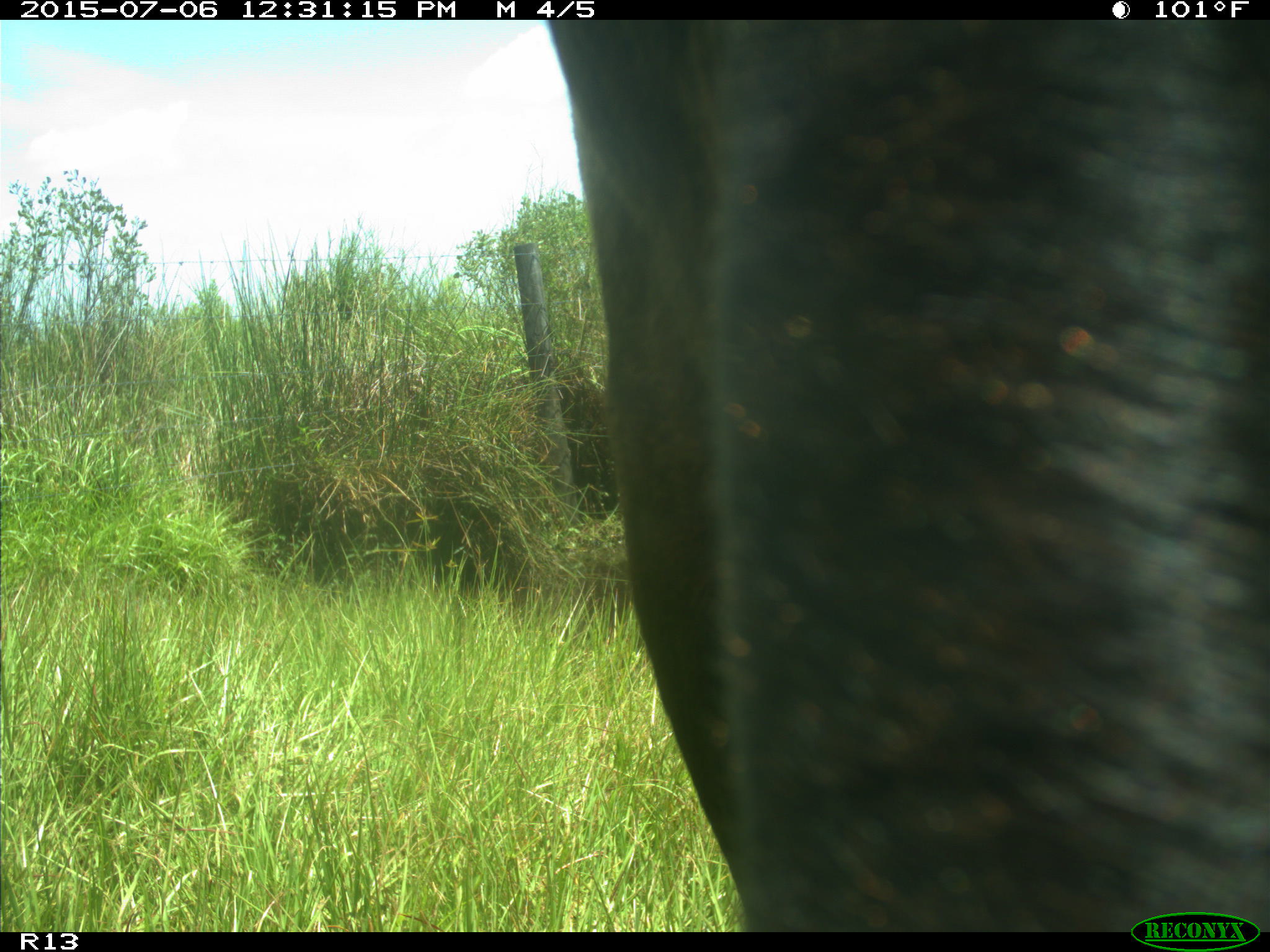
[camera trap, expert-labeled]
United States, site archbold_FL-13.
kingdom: Animalia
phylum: Chordata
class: Mammalia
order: Artiodactyla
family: Bovidae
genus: Bos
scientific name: Bos taurus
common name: domestic cow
Bos taurus (domestic cow).